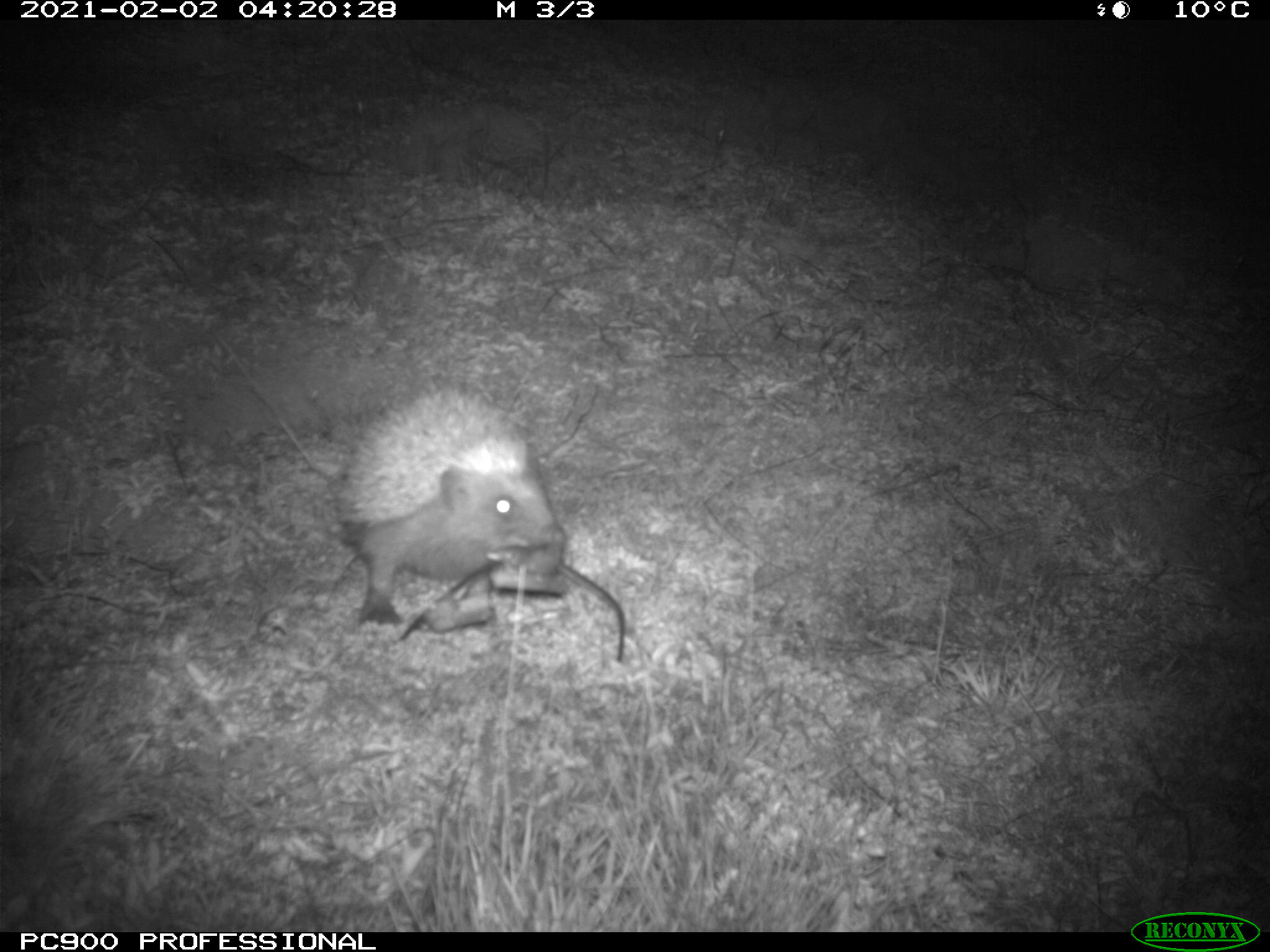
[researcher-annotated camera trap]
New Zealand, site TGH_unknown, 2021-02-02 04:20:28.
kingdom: Animalia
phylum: Chordata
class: Mammalia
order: Eulipotyphla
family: Erinaceidae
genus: Erinaceus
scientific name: Erinaceus europaeus europaeus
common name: european hedgehog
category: hedgehog